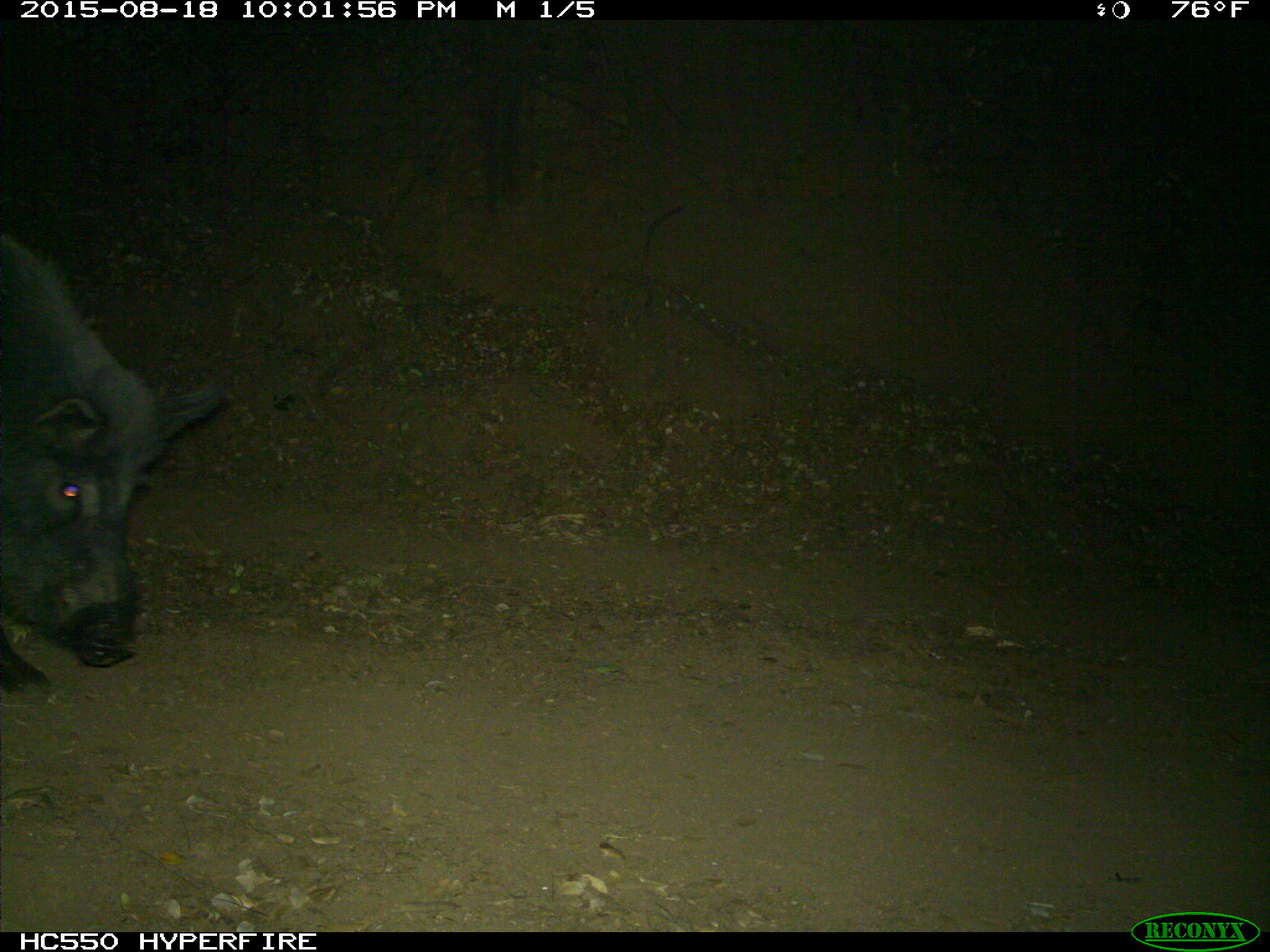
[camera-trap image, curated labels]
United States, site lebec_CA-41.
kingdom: Animalia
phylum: Chordata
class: Mammalia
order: Artiodactyla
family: Suidae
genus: Sus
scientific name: Sus scrofa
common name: wild boar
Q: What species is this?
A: Sus scrofa (wild boar).